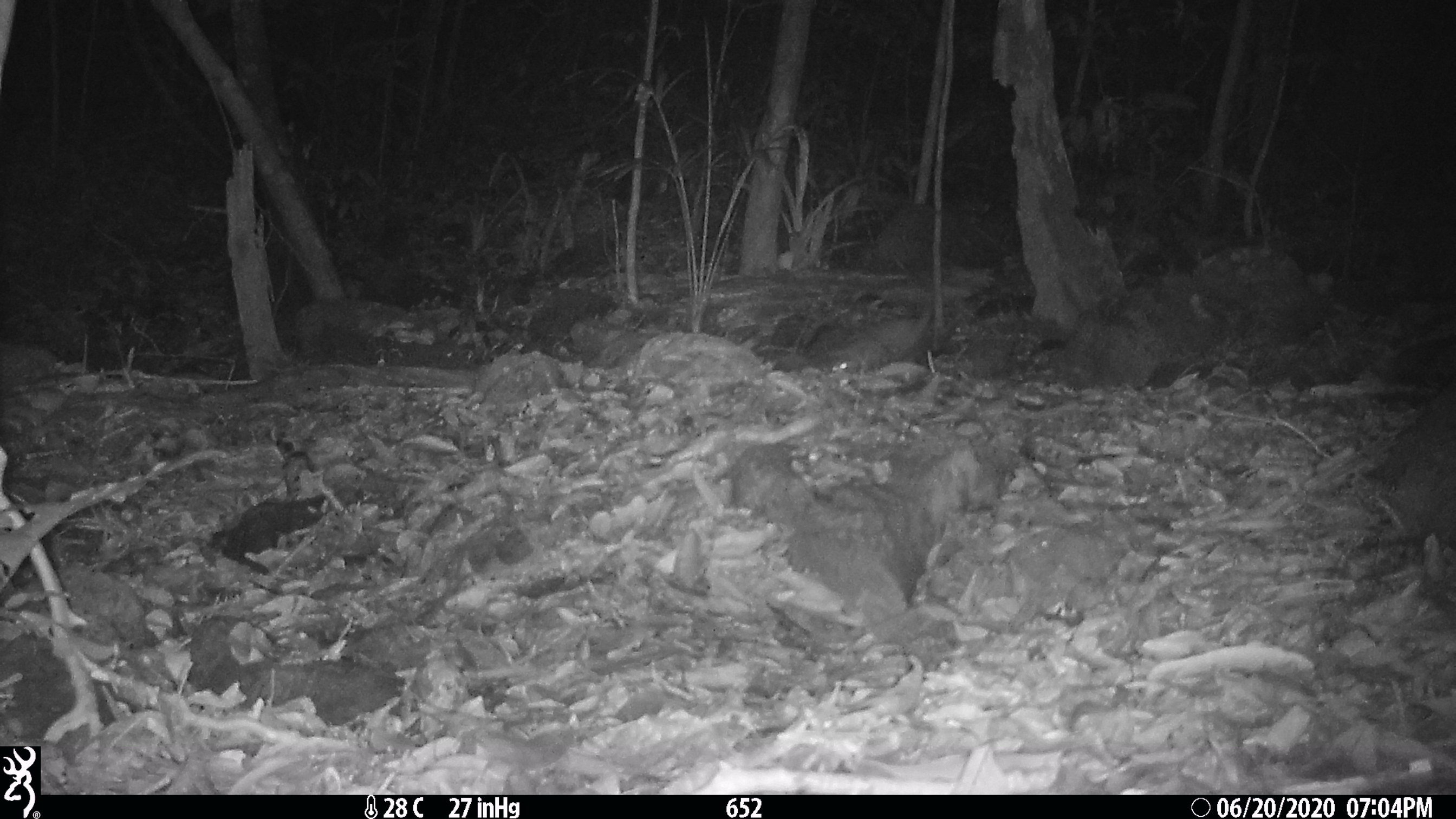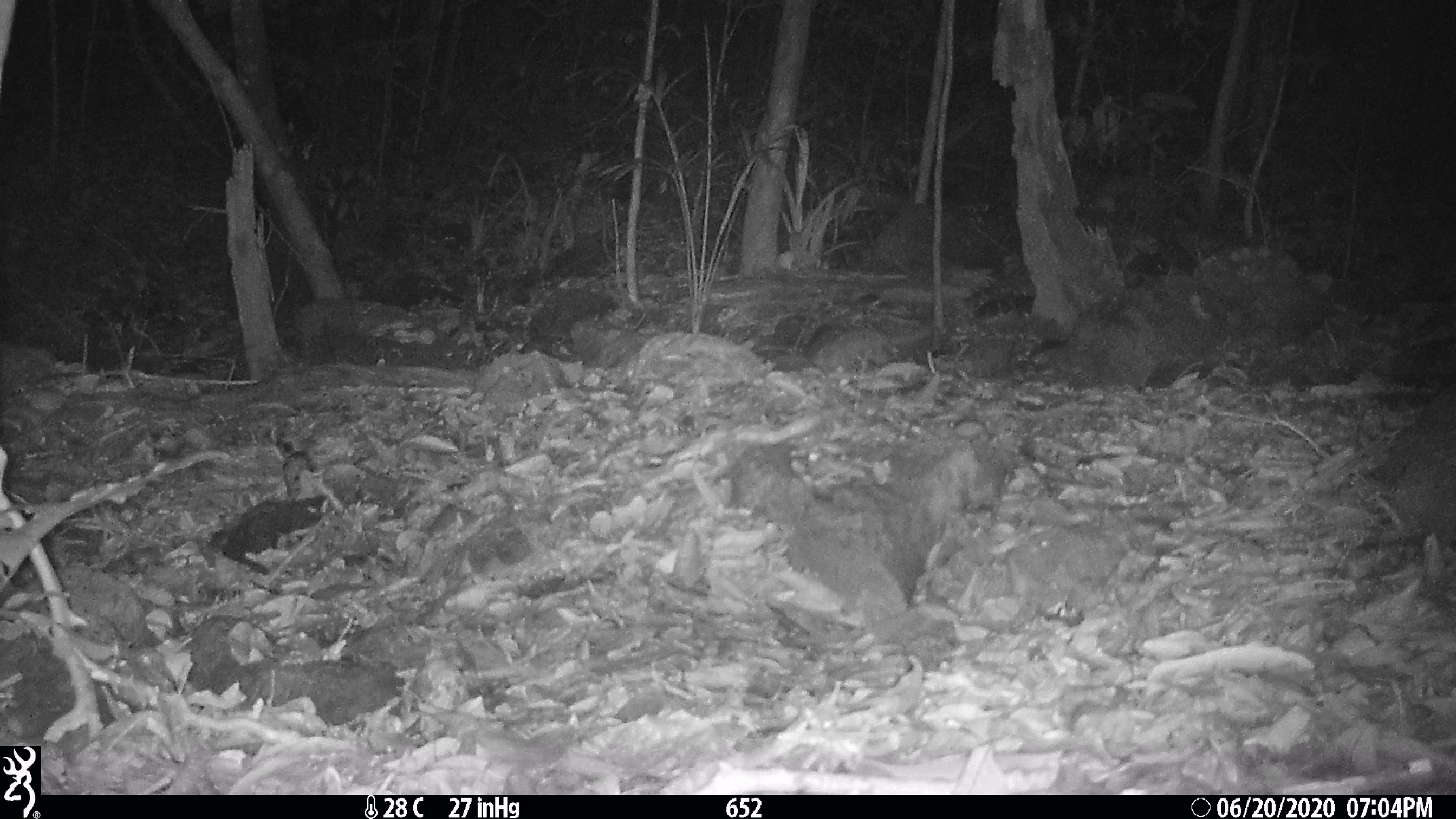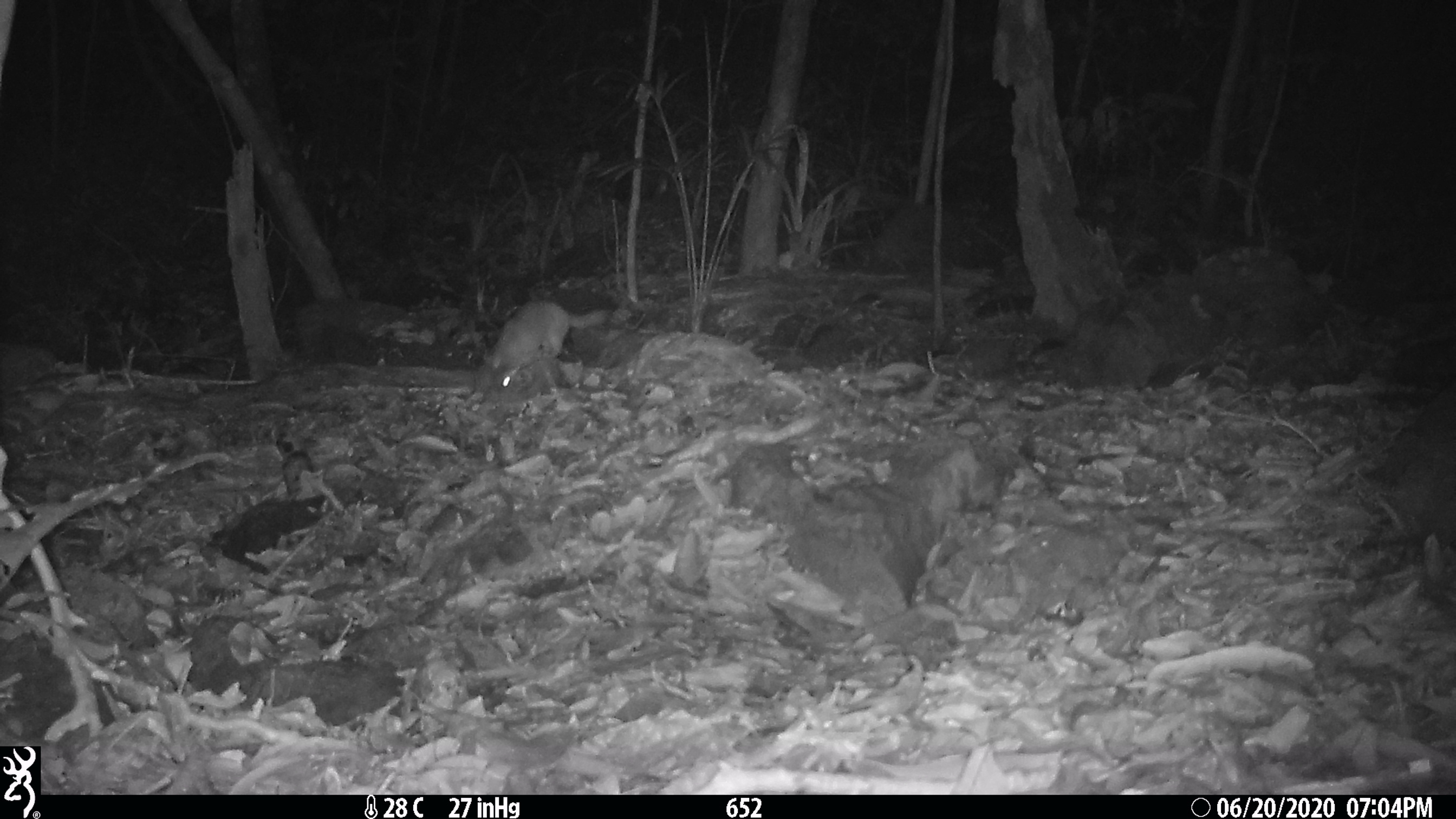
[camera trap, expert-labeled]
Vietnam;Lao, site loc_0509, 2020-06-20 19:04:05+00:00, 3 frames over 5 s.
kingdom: Animalia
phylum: Chordata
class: Mammalia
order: Carnivora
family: Mustelidae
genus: Melogale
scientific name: Melogale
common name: ferret badger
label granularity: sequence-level